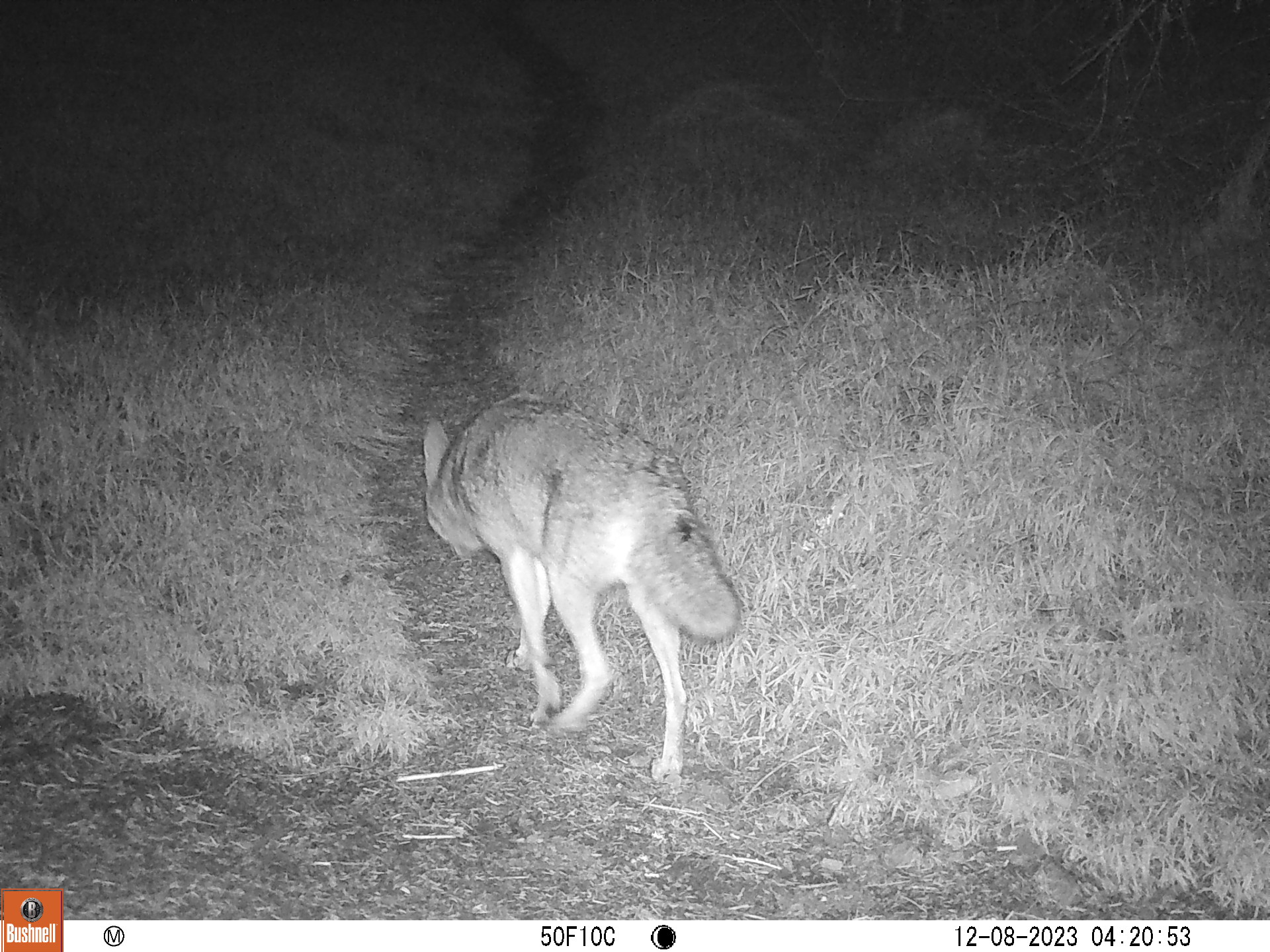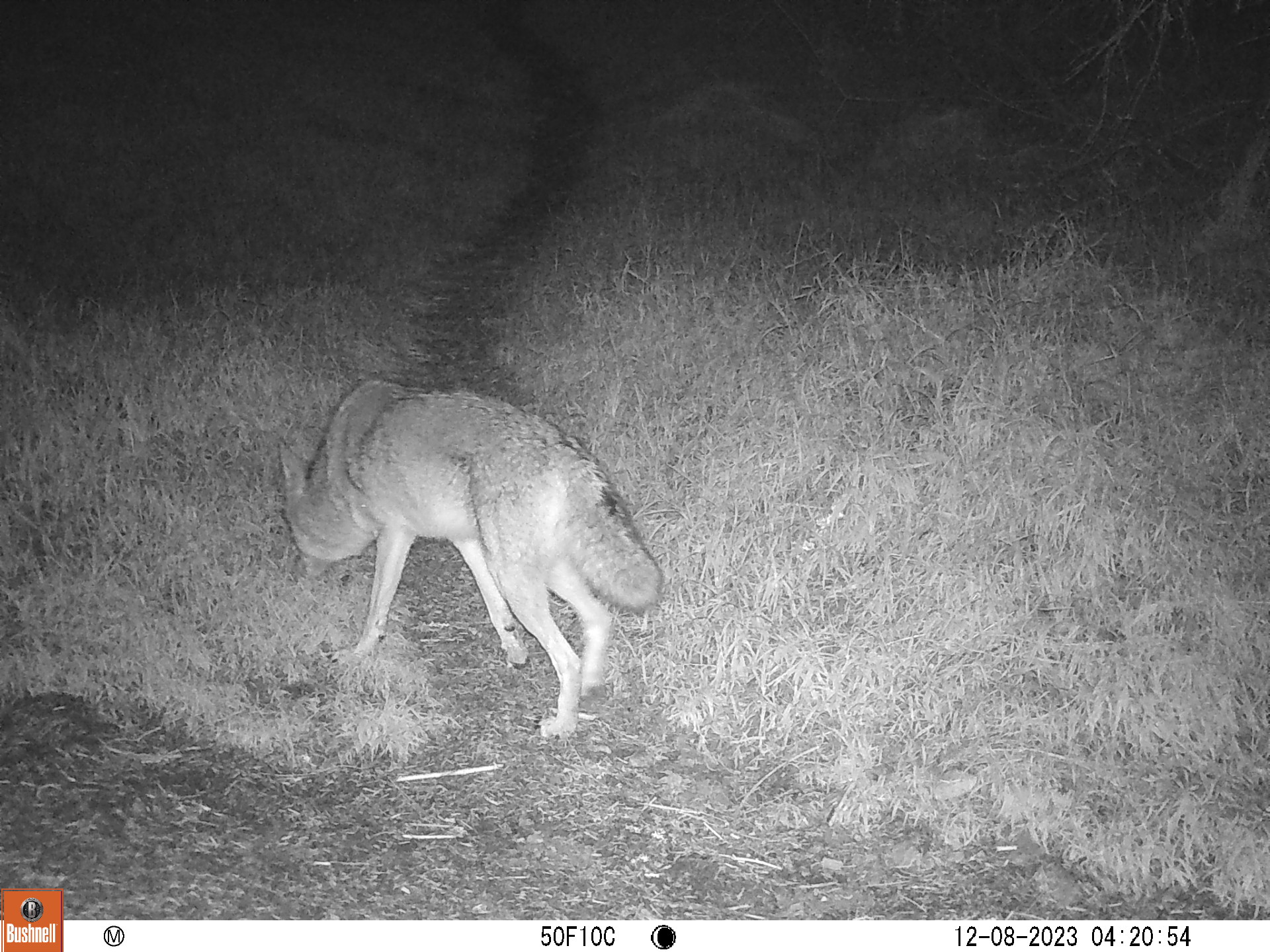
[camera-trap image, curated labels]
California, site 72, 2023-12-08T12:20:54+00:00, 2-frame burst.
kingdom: Animalia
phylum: Chordata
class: Mammalia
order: Carnivora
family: Canidae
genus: Canis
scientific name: Canis latrans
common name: coyote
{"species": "coyote (Canis latrans)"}